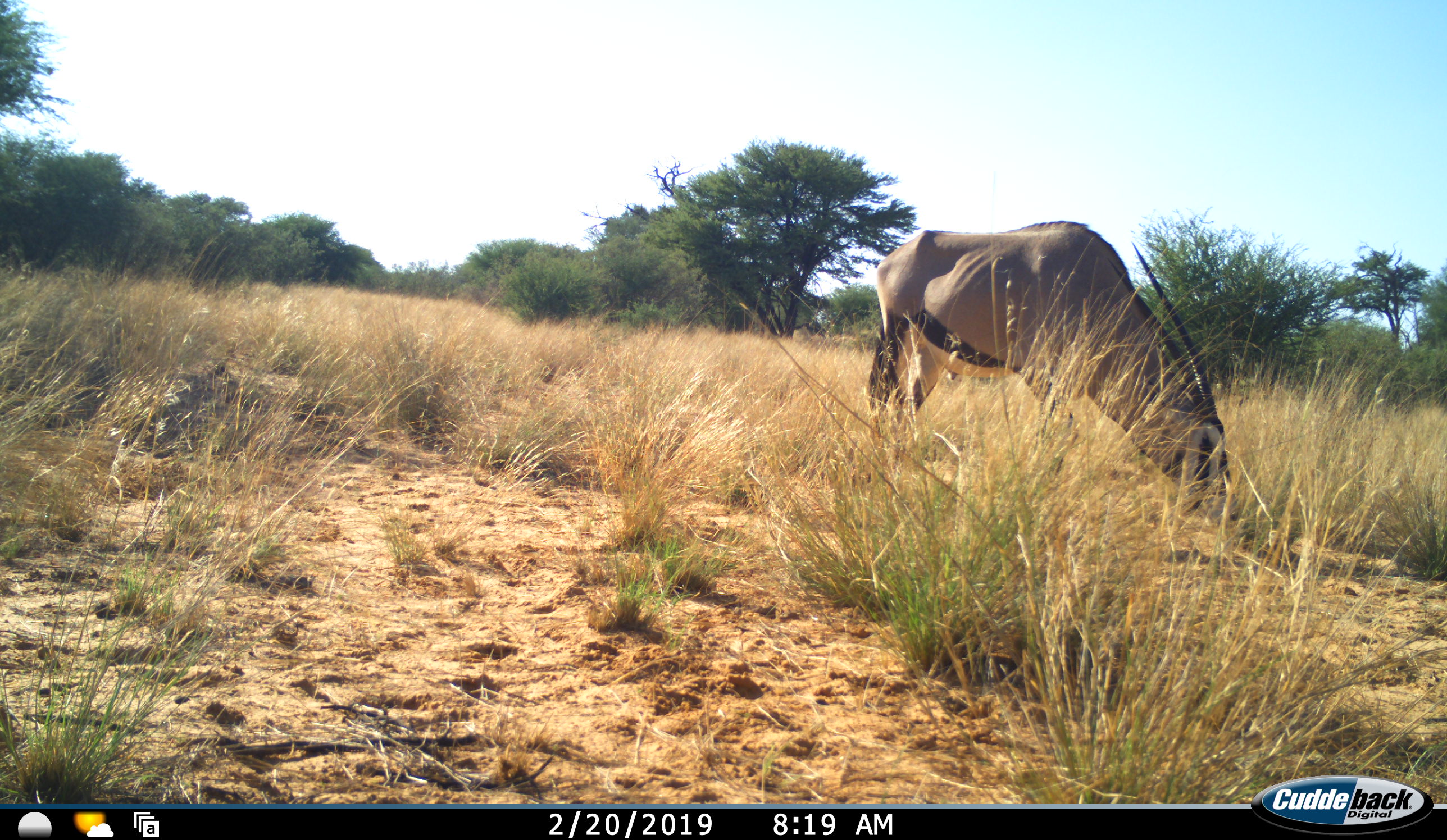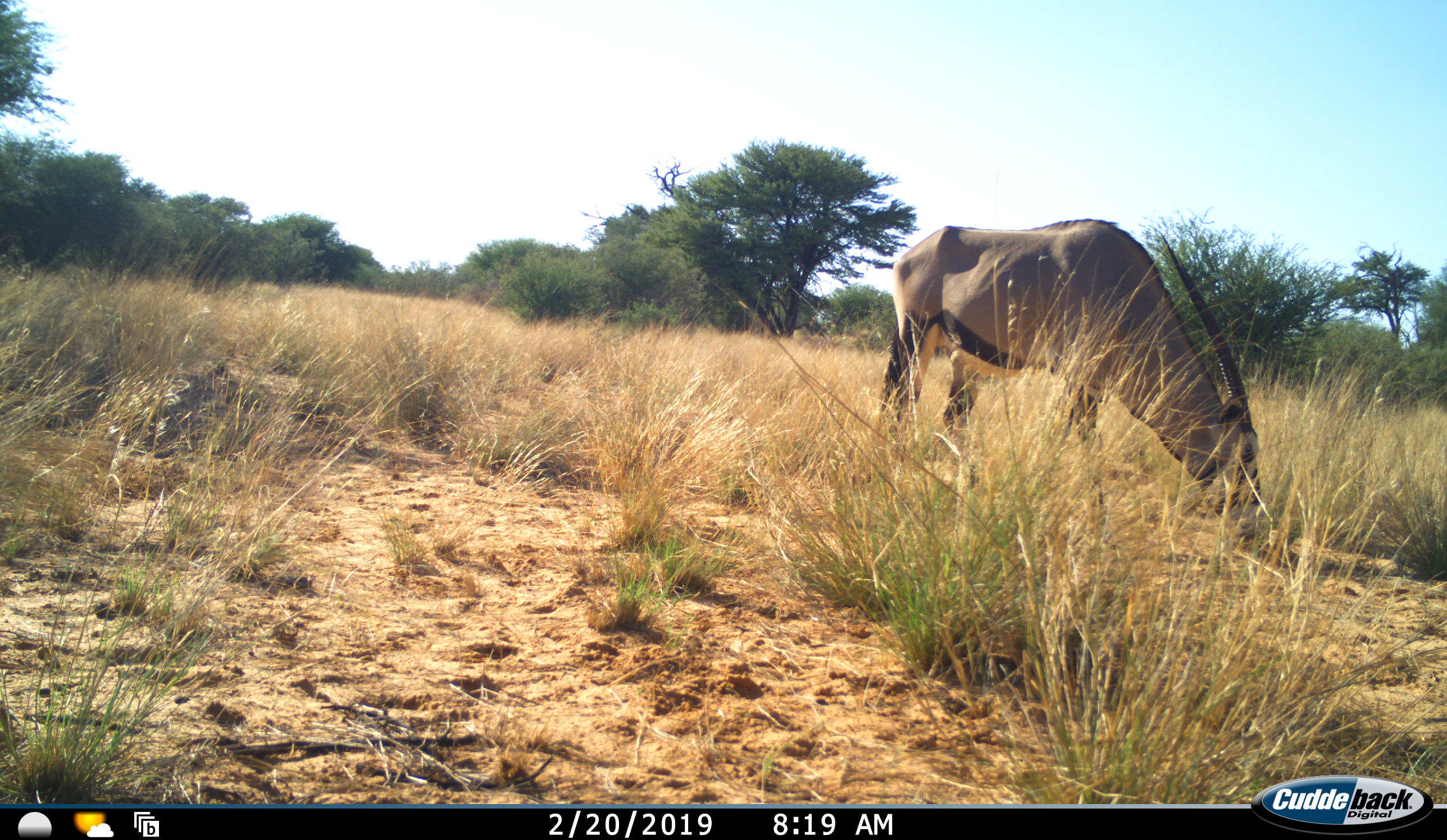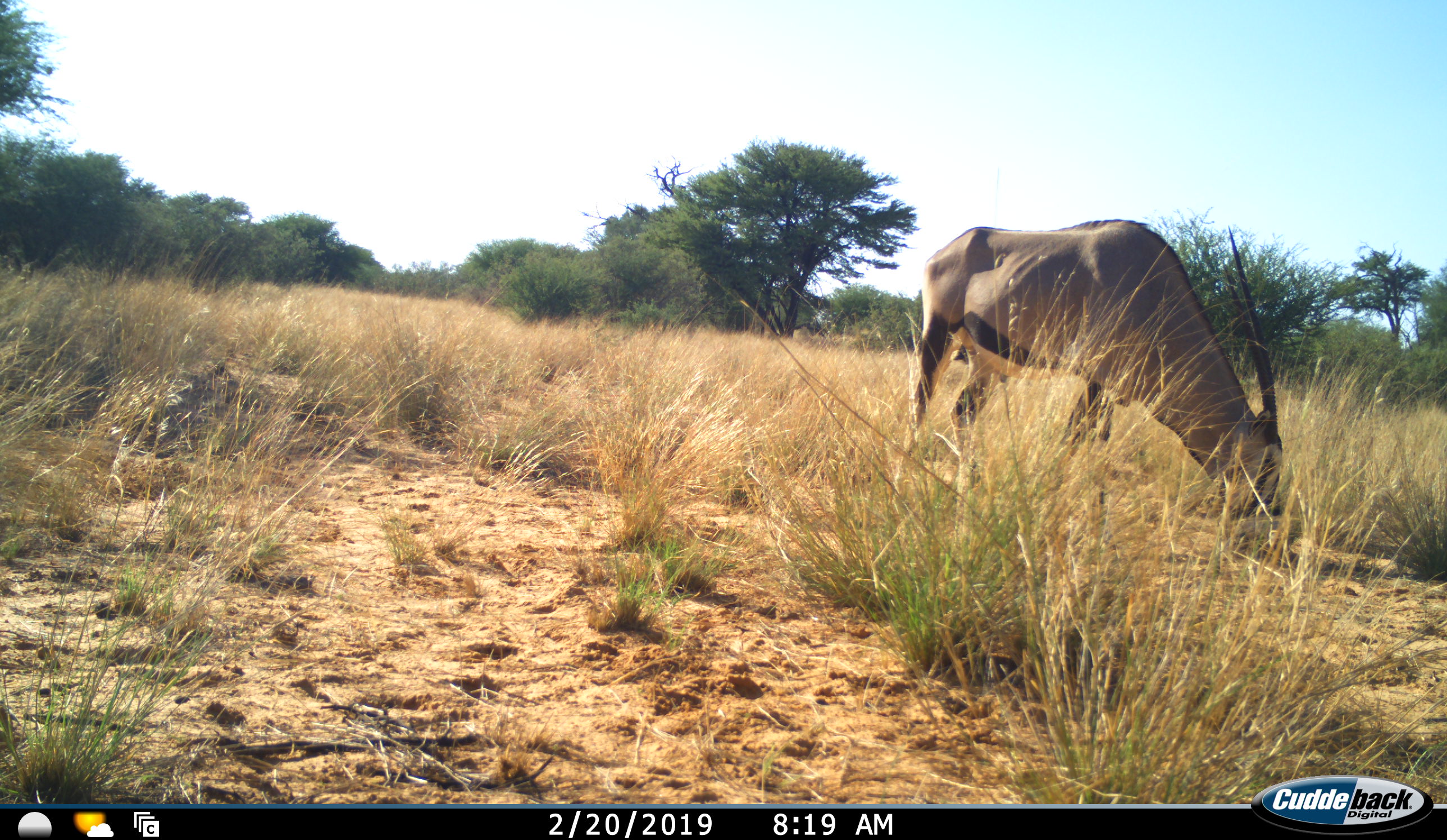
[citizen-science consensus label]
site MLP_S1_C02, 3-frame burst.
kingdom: Animalia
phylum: Chordata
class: Mammalia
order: Artiodactyla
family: Bovidae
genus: Oryx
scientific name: Oryx gazella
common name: gemsbok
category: oryx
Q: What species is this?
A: Oryx (gemsbok) (Oryx gazella).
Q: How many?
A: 1.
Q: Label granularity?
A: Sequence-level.